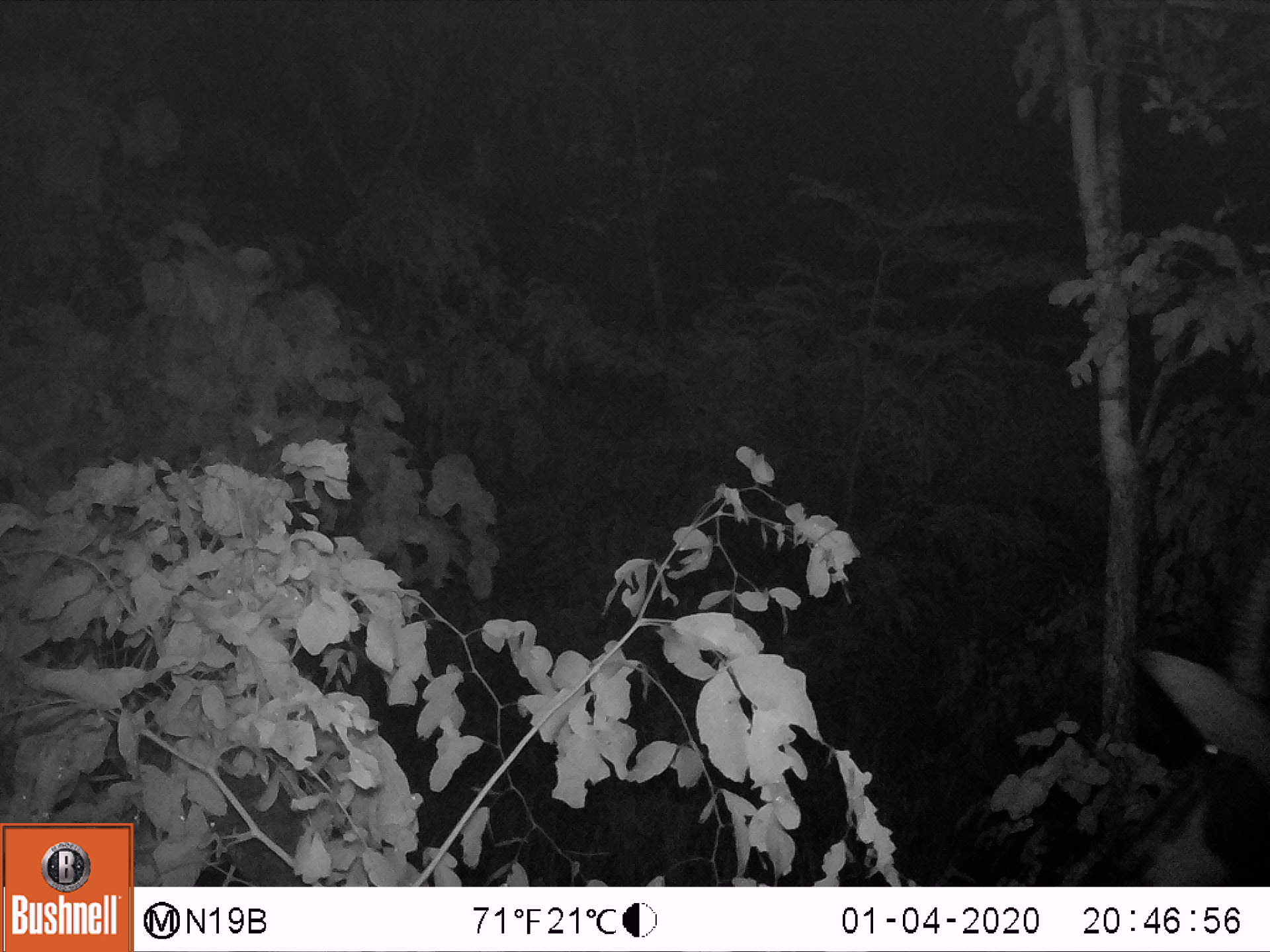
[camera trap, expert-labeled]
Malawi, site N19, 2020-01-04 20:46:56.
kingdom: Animalia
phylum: Chordata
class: Mammalia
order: Artiodactyla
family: Bovidae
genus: Hippotragus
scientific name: Hippotragus niger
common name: sable antelope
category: sable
Sable (sable antelope) (Hippotragus niger), count 1.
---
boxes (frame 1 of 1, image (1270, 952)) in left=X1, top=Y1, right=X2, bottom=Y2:
sable: left=1106, top=508, right=1262, bottom=880